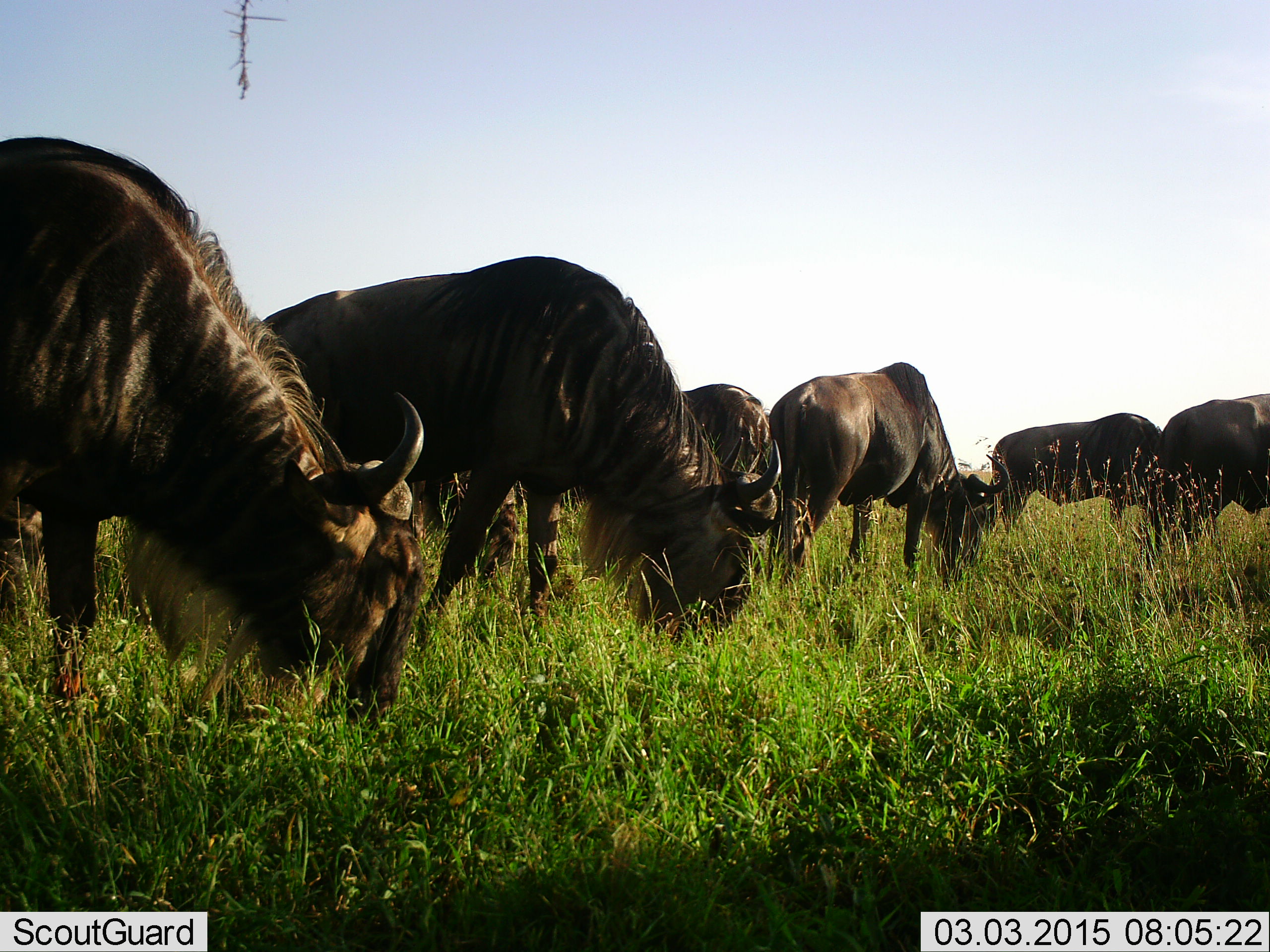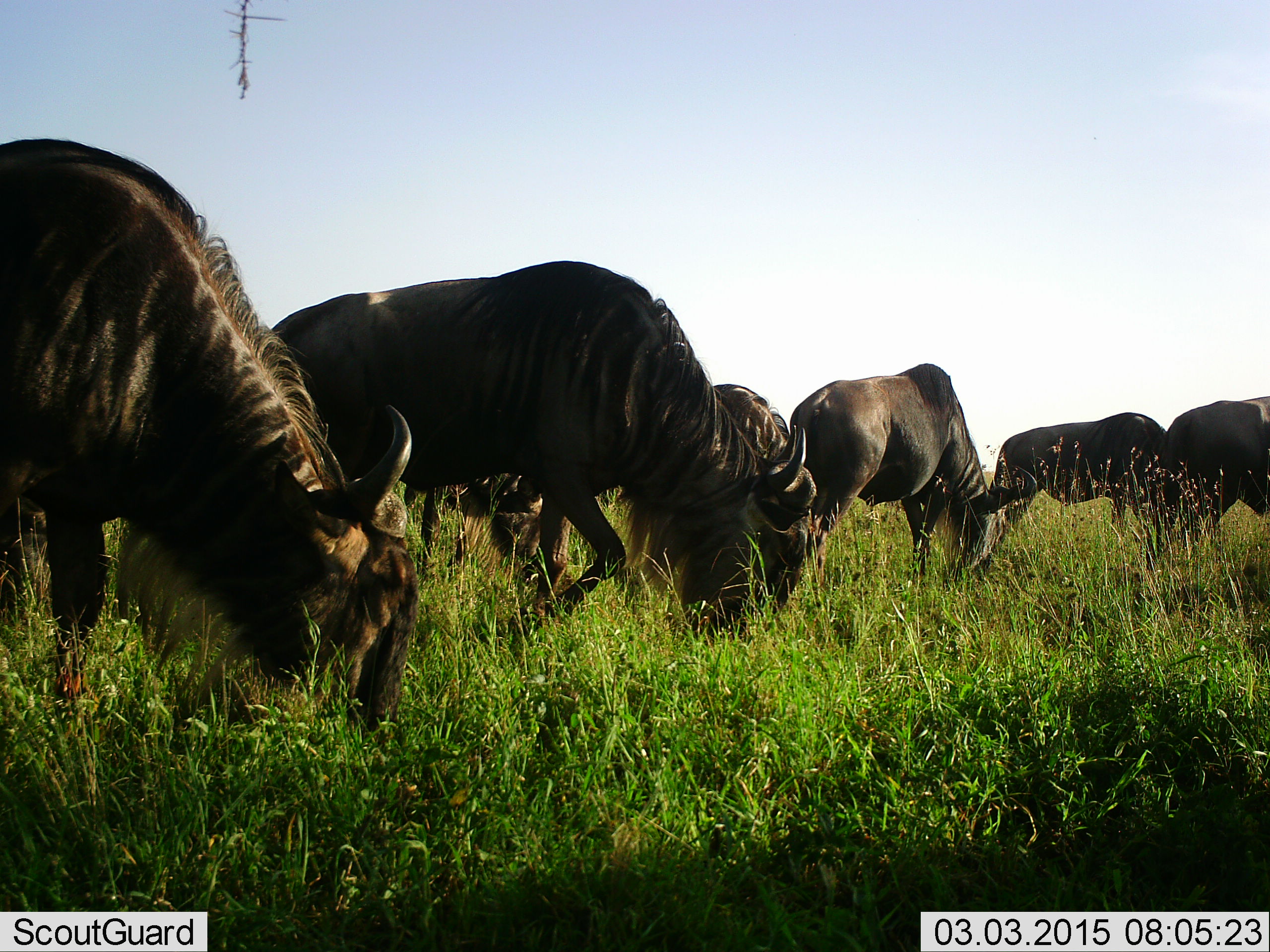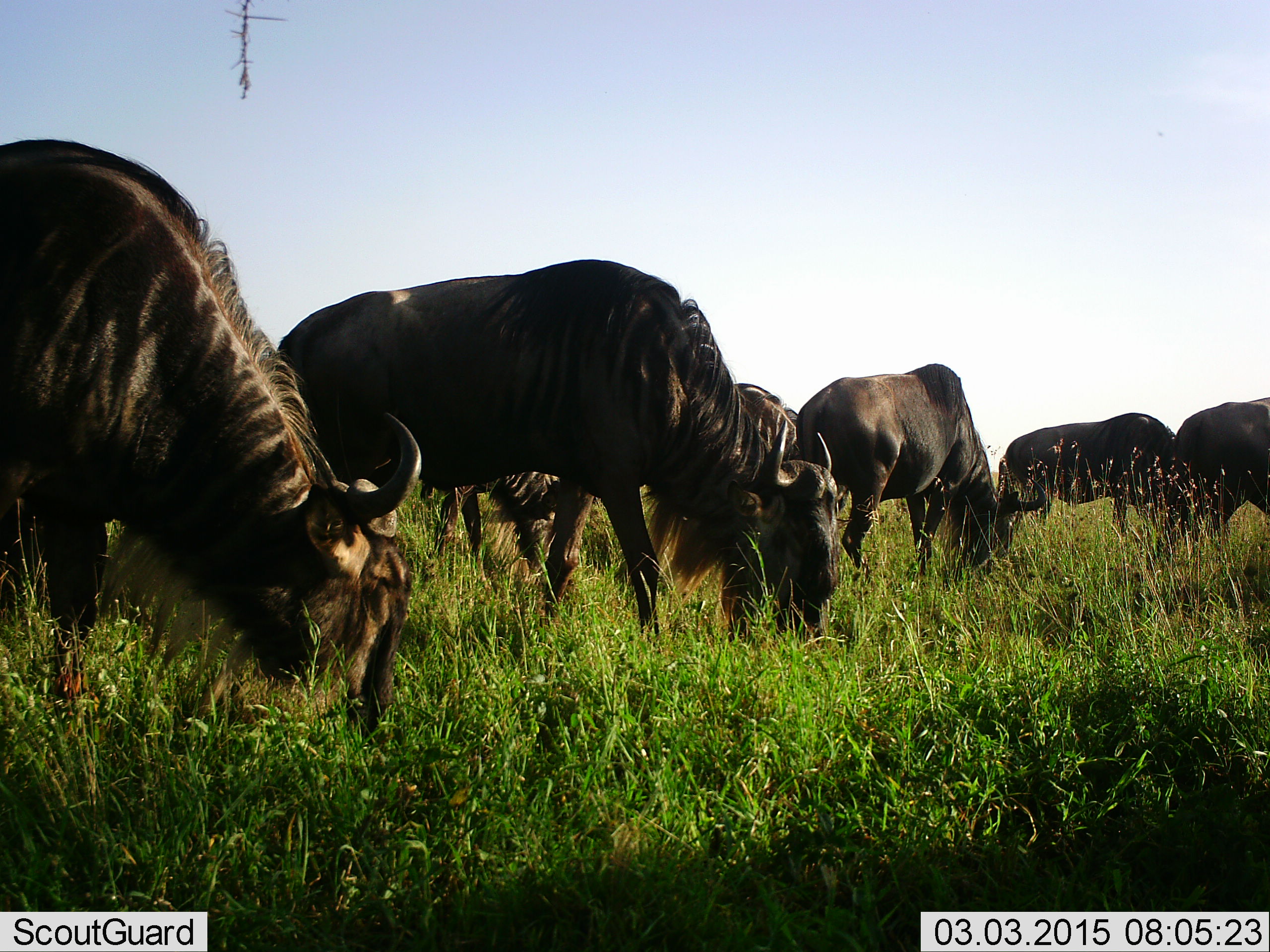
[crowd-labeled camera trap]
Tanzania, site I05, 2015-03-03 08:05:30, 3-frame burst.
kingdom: Animalia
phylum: Chordata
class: Mammalia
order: Artiodactyla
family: Bovidae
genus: Connochaetes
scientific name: Connochaetes taurinus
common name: blue wildebeest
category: wildebeest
Wildebeest (blue wildebeest) (Connochaetes taurinus), count 6. Behavior (volunteer vote fractions): standing 10%, resting 0%, moving 40%, interacting 0%. Young present (vote fraction): 0%. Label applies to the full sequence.